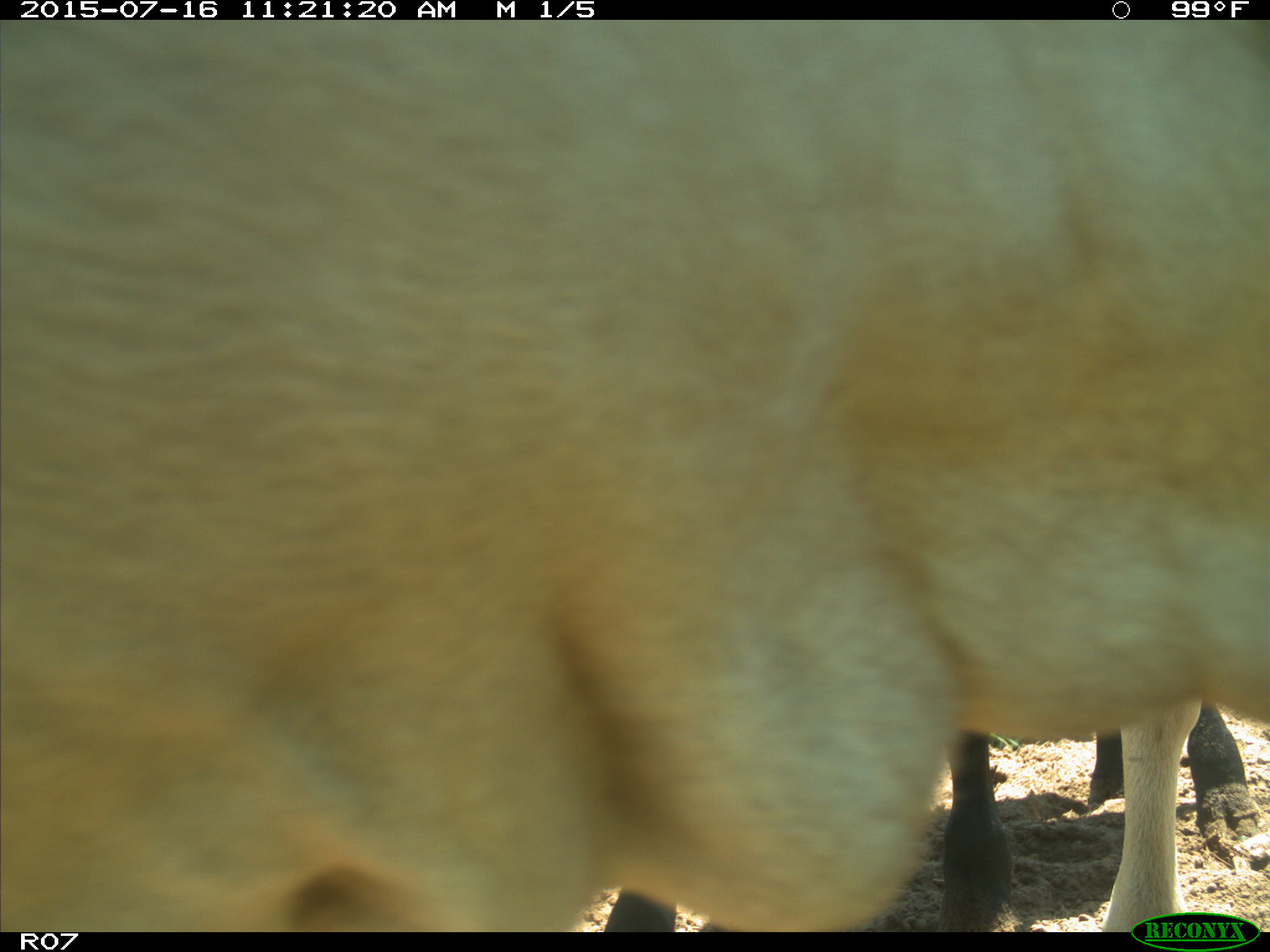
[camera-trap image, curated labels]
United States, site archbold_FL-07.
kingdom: Animalia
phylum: Chordata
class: Mammalia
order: Artiodactyla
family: Bovidae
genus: Bos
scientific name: Bos taurus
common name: domestic cow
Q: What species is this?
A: Bos taurus (domestic cow).